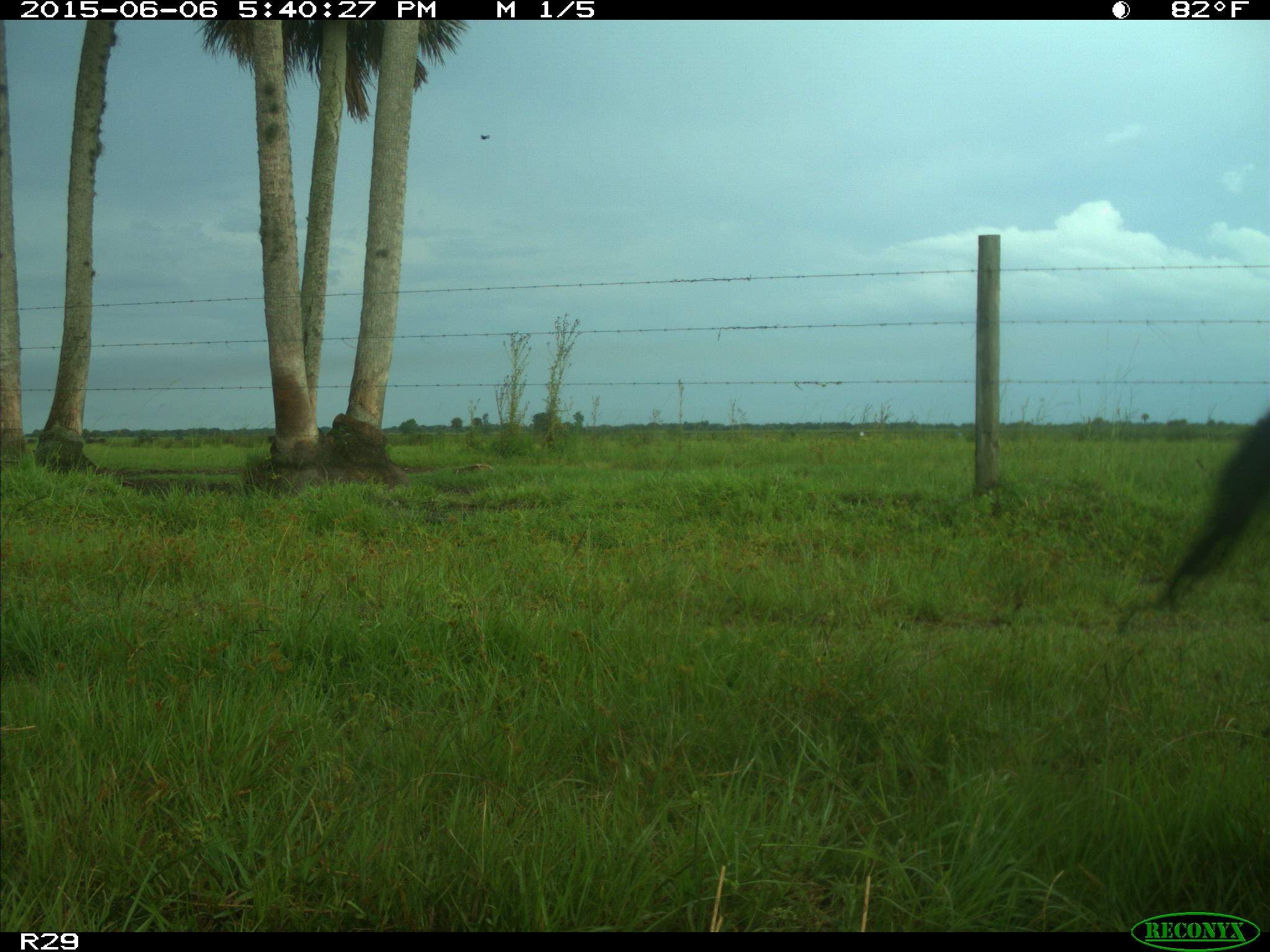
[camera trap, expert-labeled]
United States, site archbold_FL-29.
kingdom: Animalia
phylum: Chordata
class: Mammalia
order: Artiodactyla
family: Bovidae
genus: Bos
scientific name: Bos taurus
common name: domestic cow